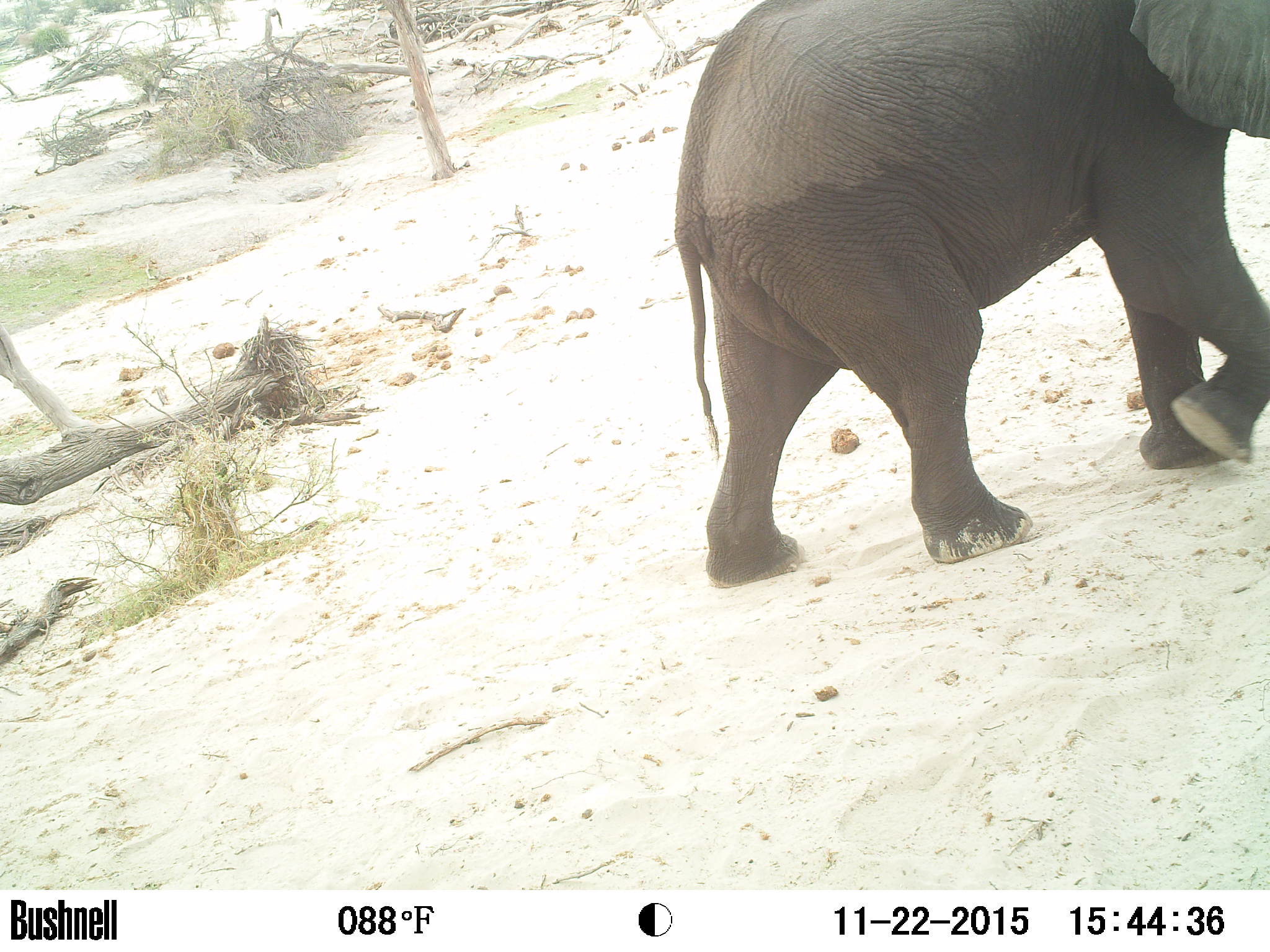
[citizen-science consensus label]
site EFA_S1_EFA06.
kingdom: Animalia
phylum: Chordata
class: Mammalia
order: Proboscidea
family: Elephantidae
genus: Loxodonta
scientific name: Loxodonta africana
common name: african bush elephant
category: elephant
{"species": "elephant (african bush elephant) (Loxodonta africana)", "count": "1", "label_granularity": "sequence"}